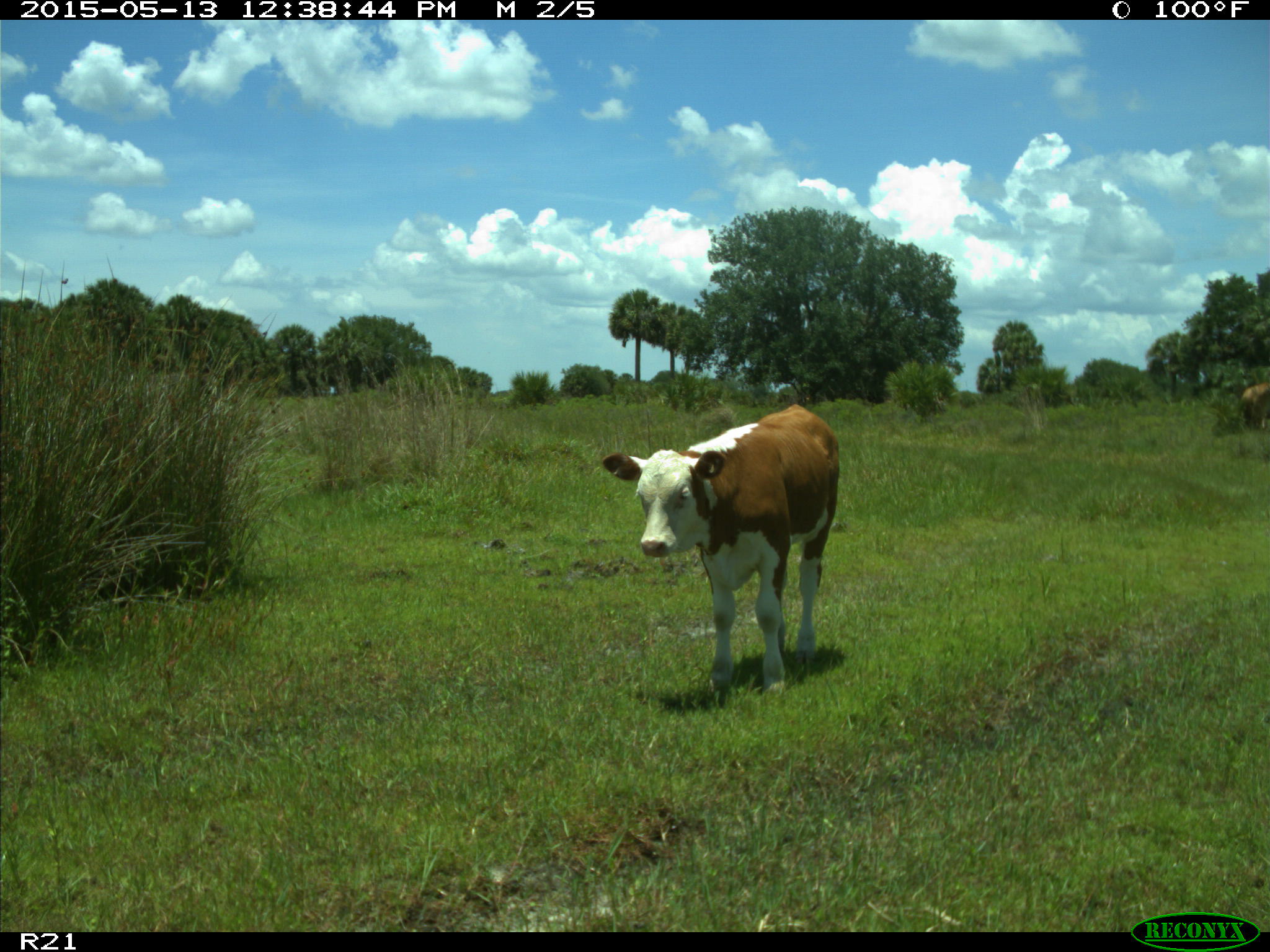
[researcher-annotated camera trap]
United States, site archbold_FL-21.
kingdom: Animalia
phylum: Chordata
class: Mammalia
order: Artiodactyla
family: Bovidae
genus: Bos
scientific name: Bos taurus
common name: domestic cow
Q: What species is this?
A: Bos taurus (domestic cow).